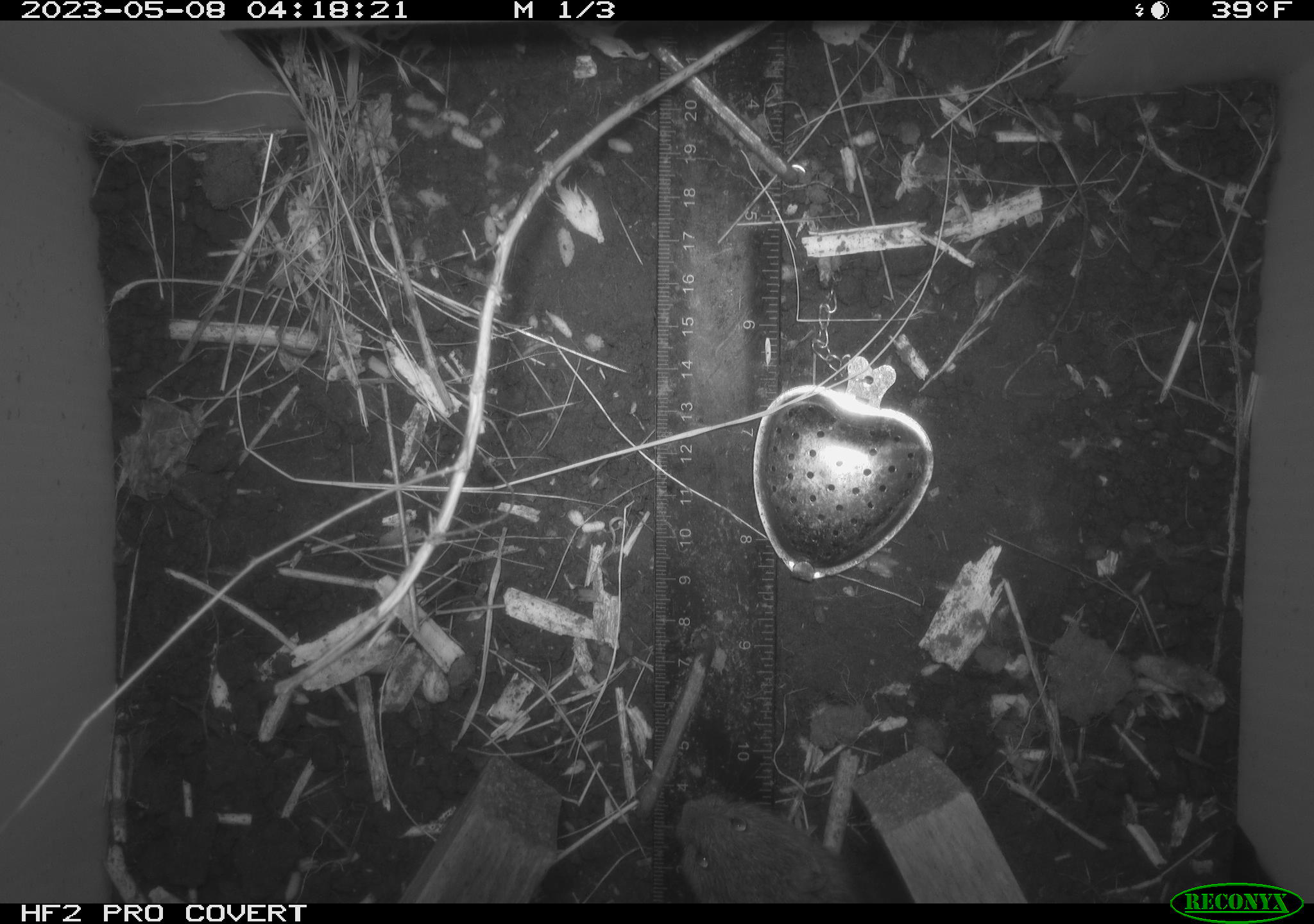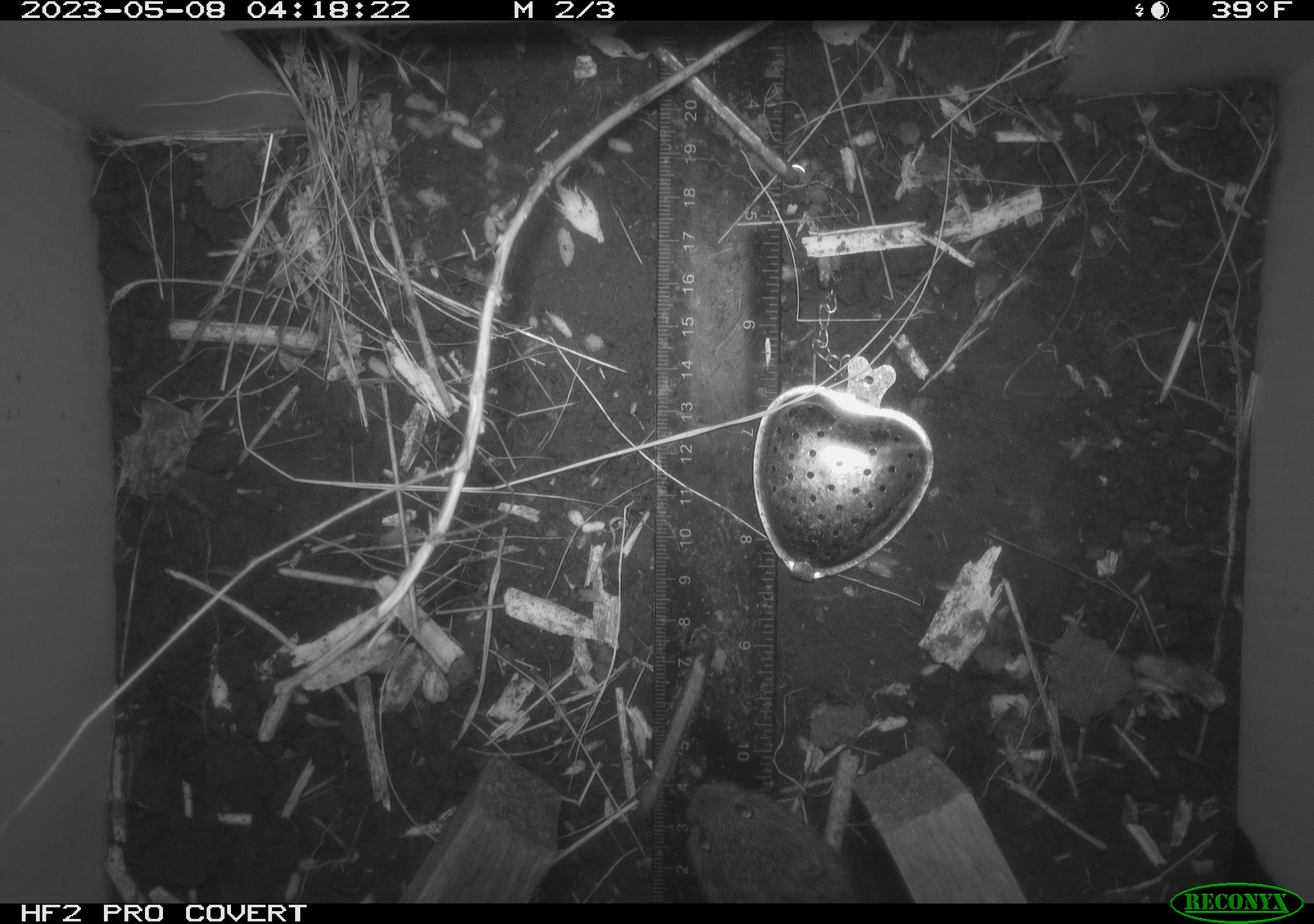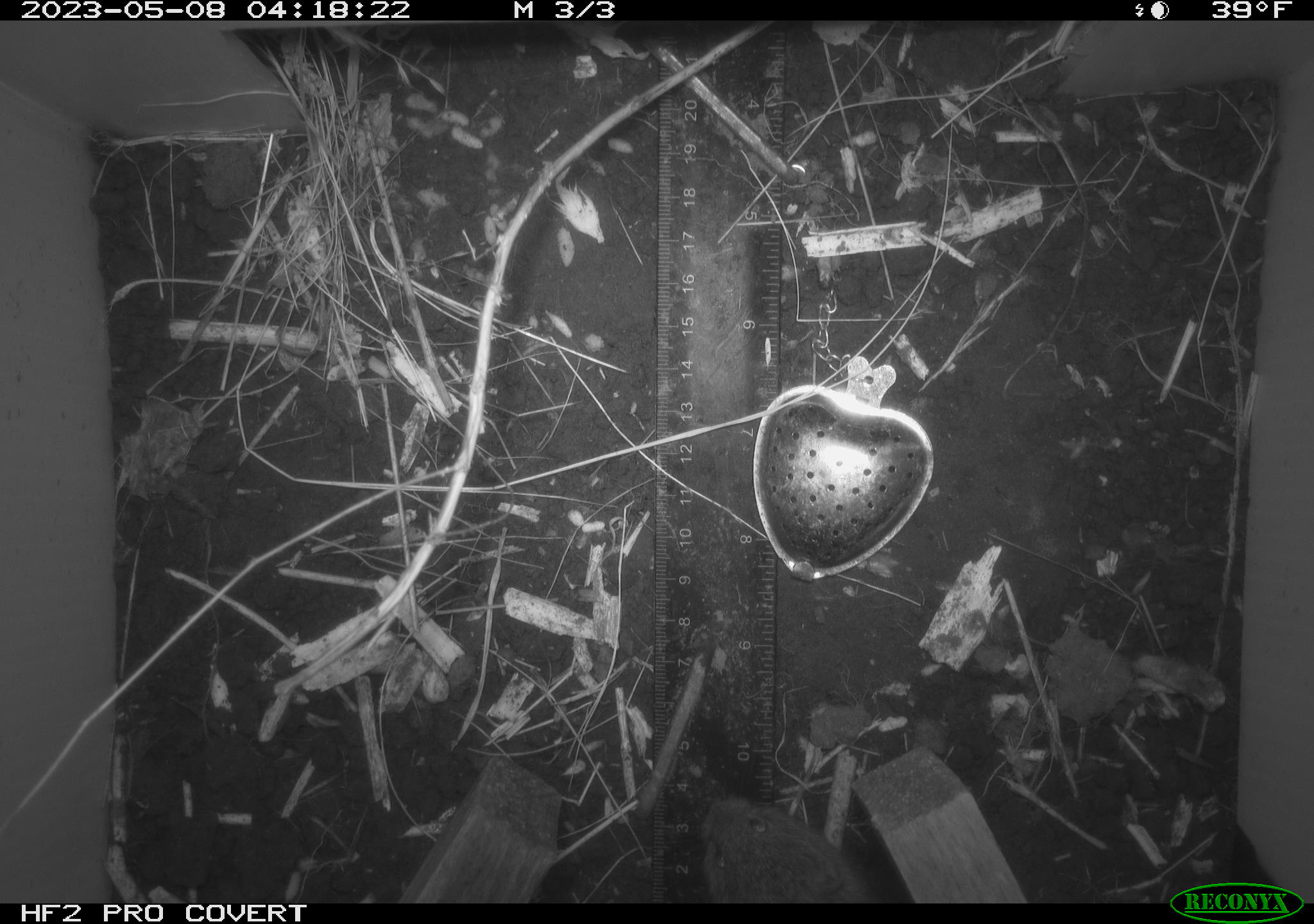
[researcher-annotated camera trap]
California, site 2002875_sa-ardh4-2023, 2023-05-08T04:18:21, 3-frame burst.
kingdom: Animalia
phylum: Chordata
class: Mammalia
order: Rodentia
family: Cricetidae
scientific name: Arvicolinae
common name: voles, lemmings, and muskrats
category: arvicolinae subfamily